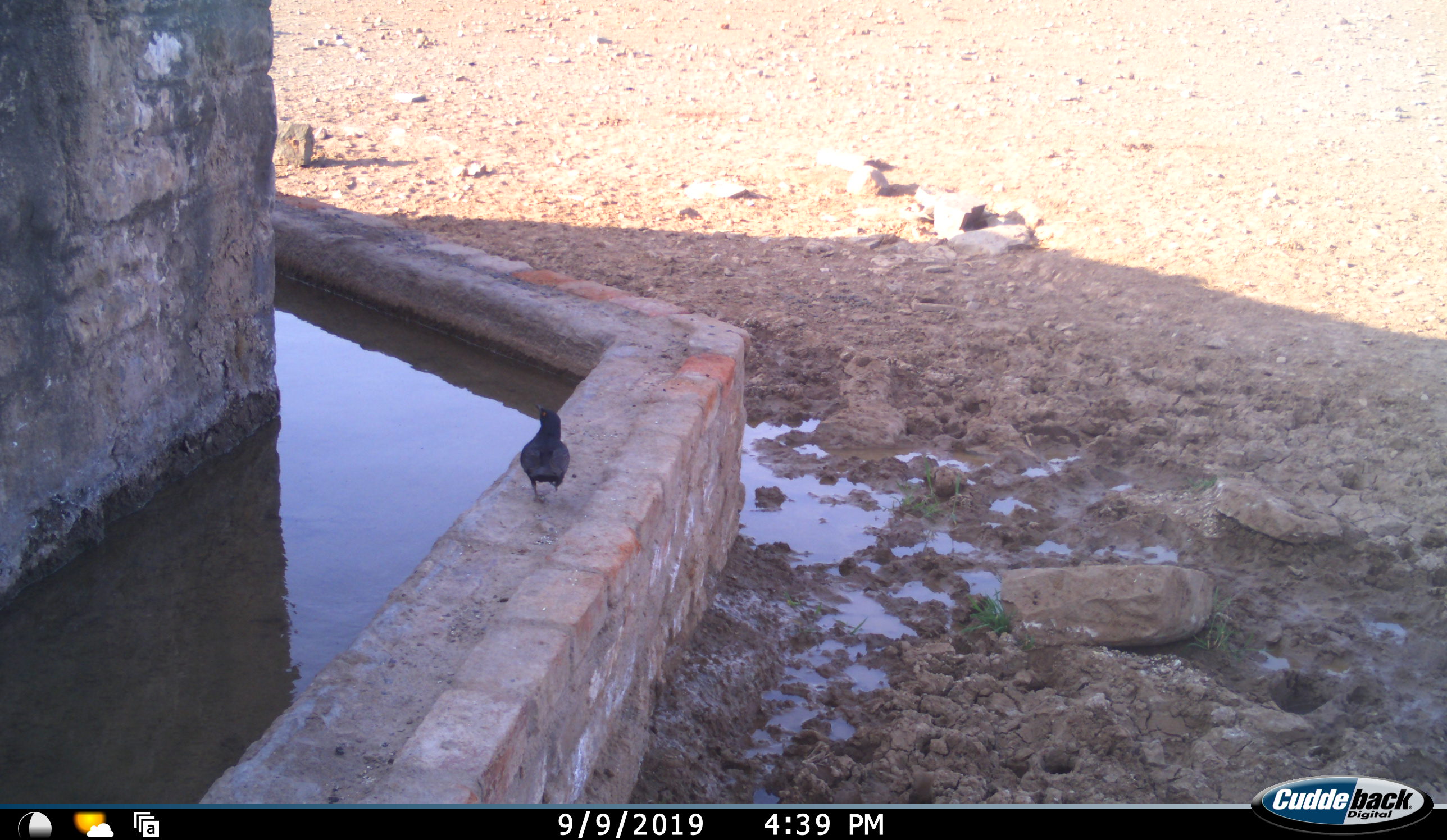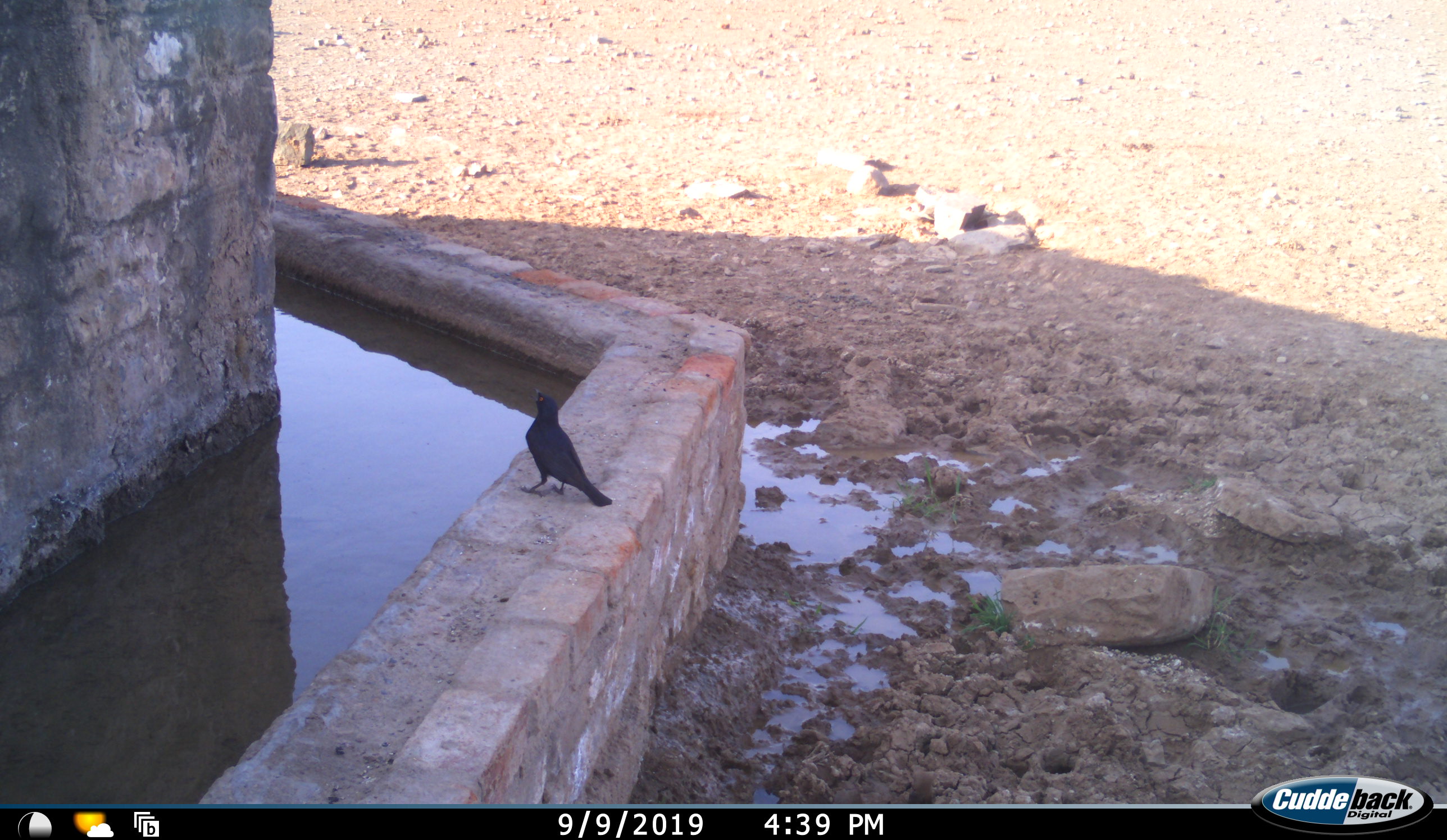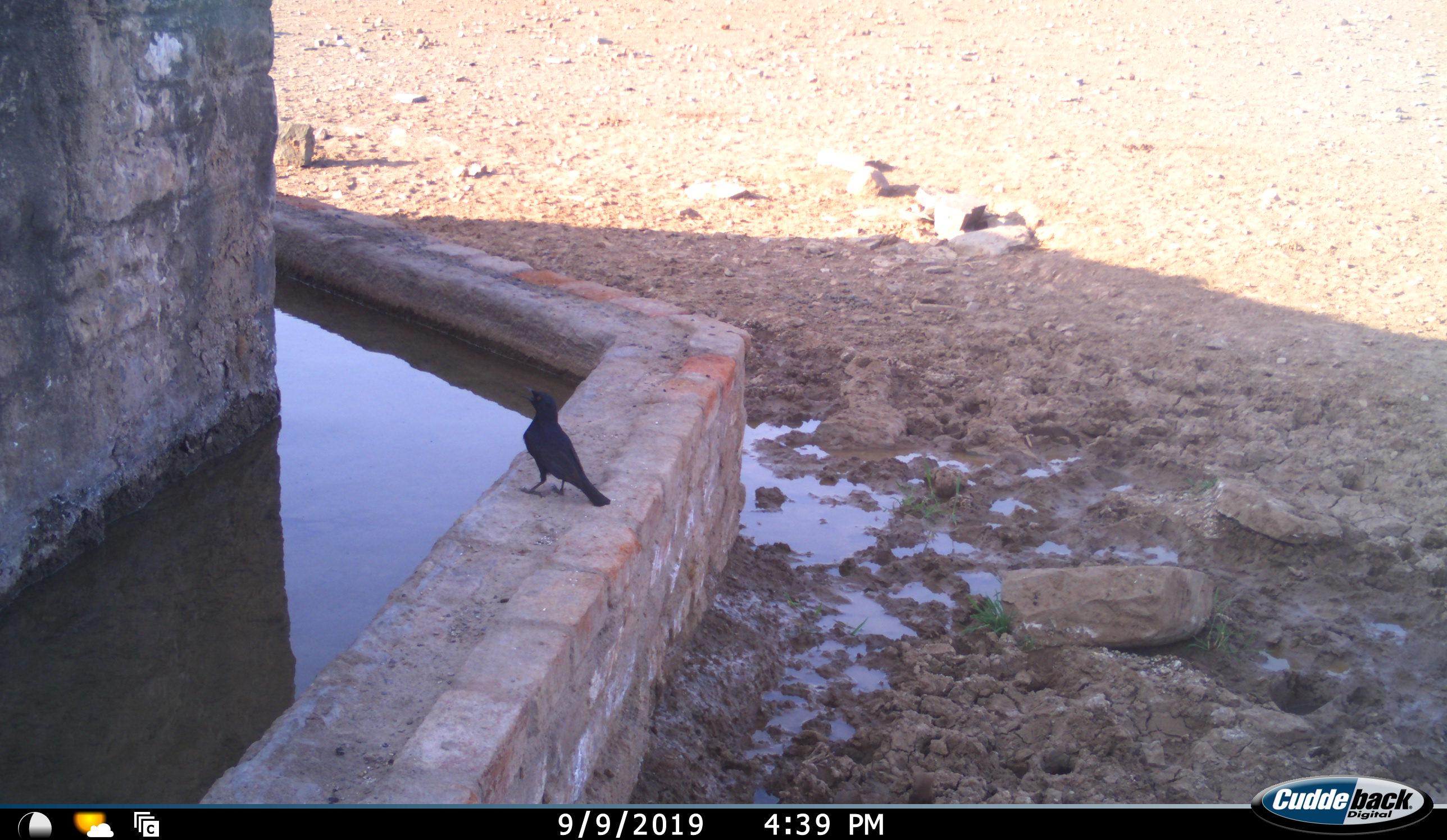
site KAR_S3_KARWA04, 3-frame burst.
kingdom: Animalia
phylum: Chordata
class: Aves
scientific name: Aves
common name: bird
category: birdother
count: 1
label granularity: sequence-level